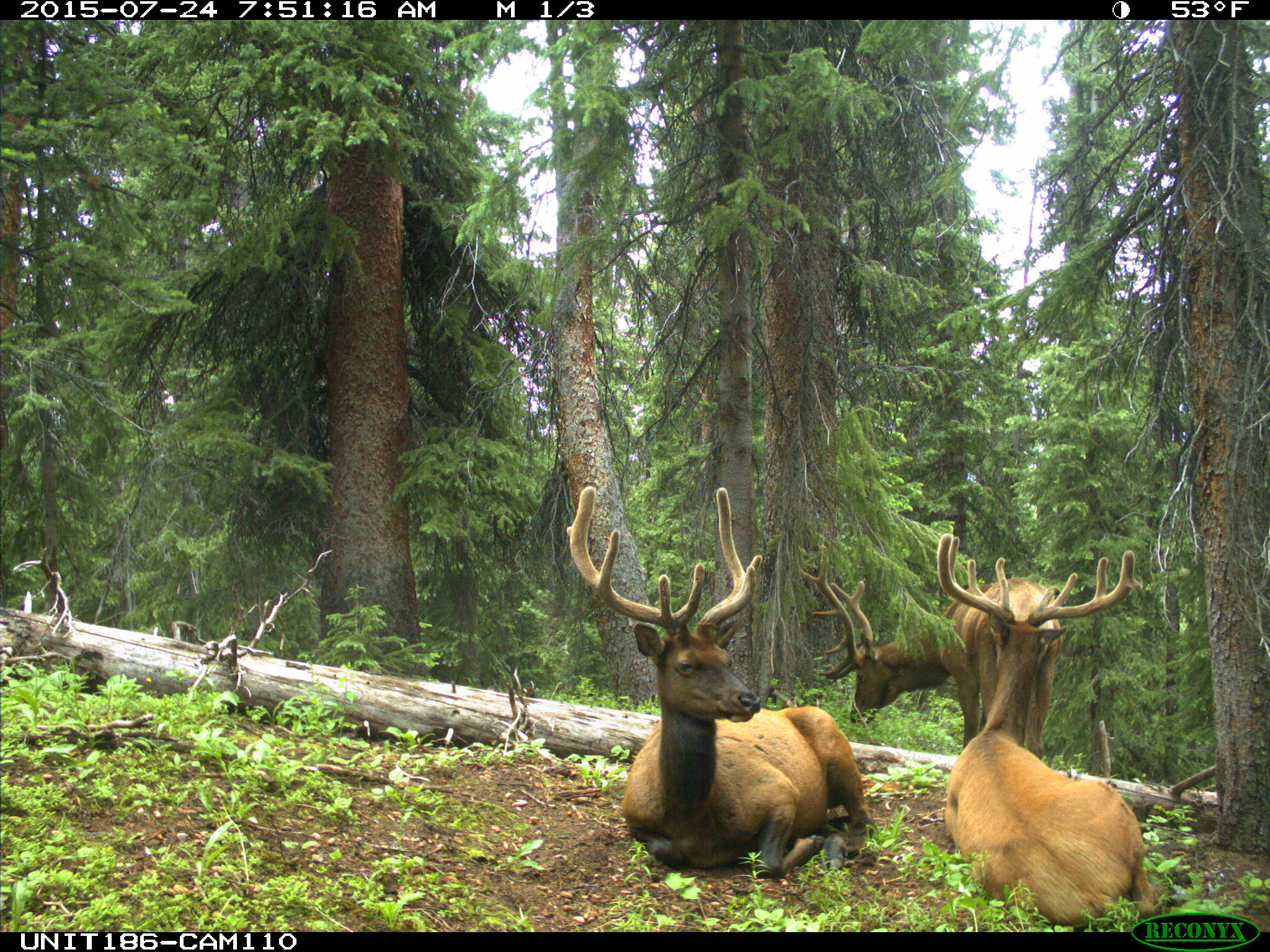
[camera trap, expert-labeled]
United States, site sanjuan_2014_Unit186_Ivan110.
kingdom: Animalia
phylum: Chordata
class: Mammalia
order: Artiodactyla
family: Cervidae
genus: Cervus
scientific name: Cervus elaphus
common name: red deer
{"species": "Cervus elaphus (red deer)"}